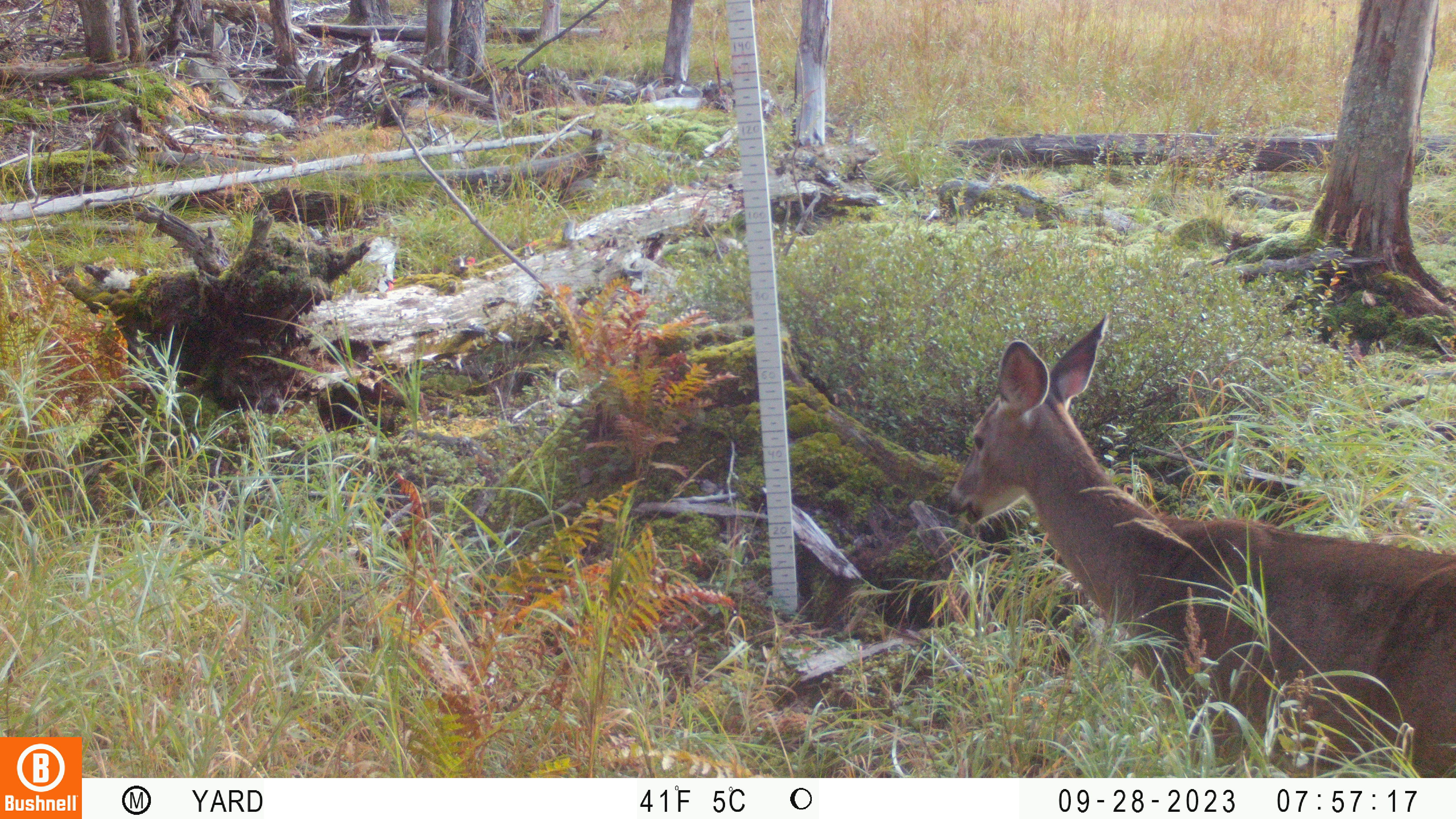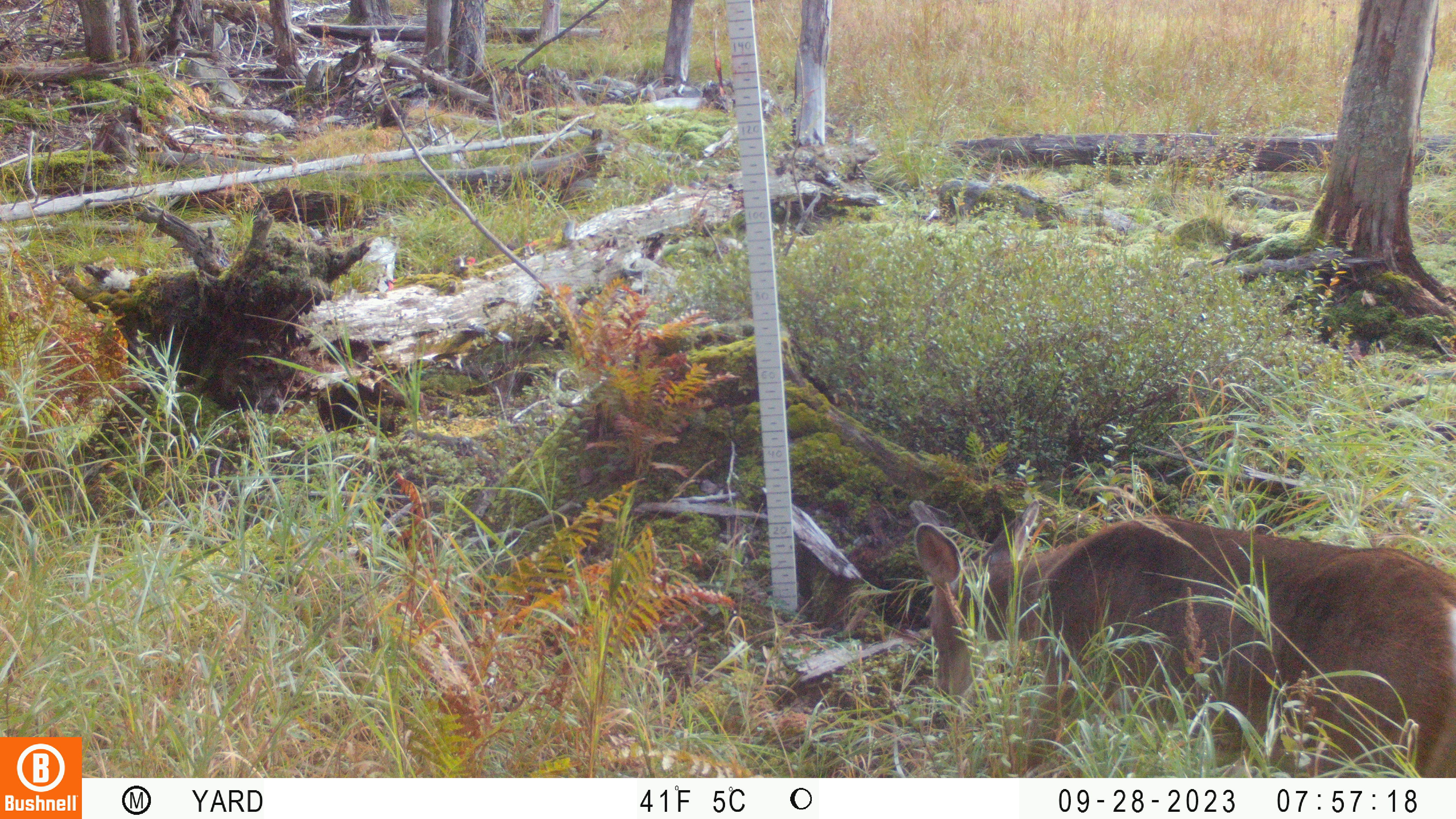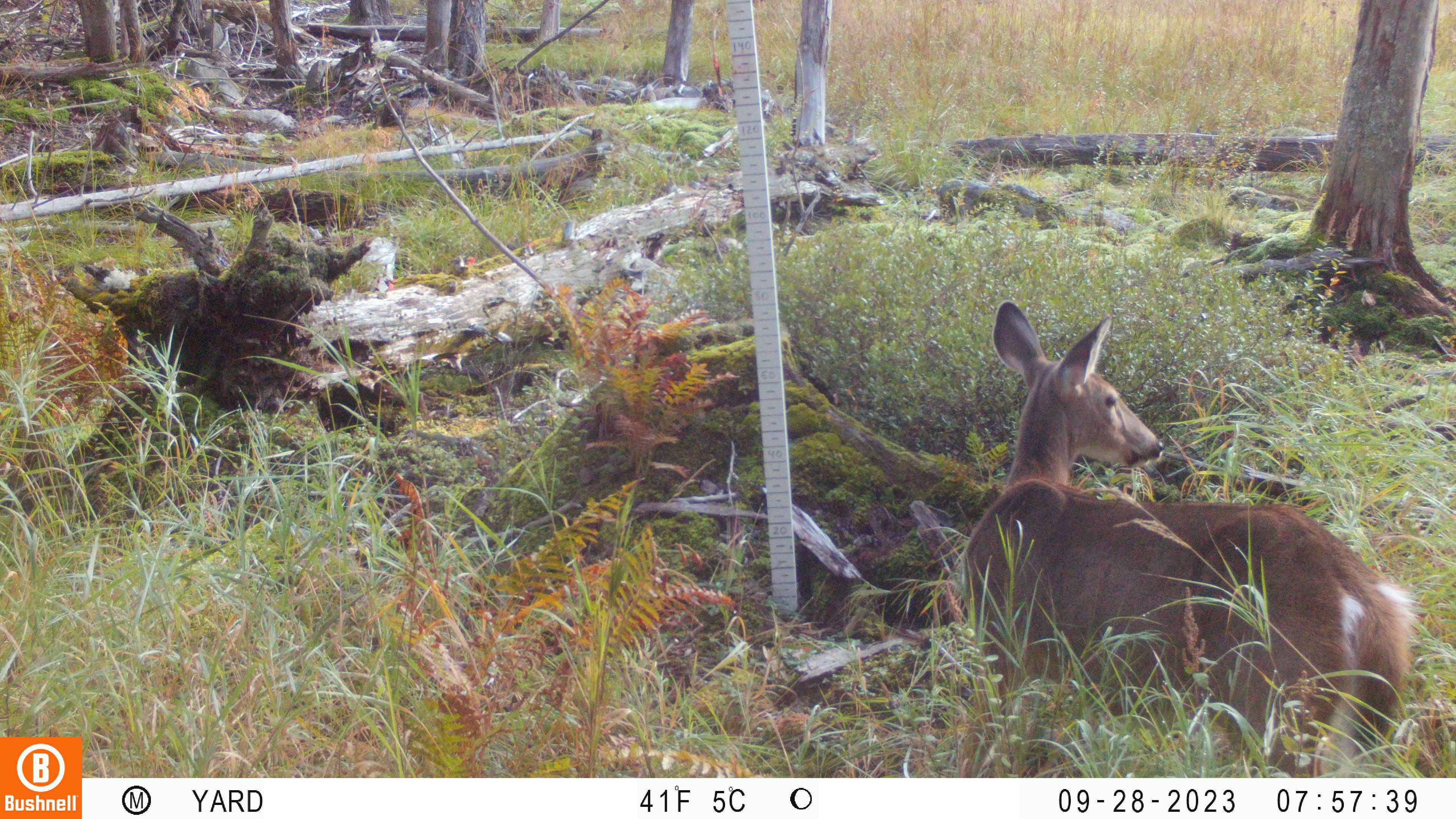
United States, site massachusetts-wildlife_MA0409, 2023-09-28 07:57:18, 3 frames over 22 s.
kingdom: Animalia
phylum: Chordata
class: Mammalia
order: Artiodactyla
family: Cervidae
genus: Odocoileus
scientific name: Odocoileus virginianus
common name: white-tailed deer